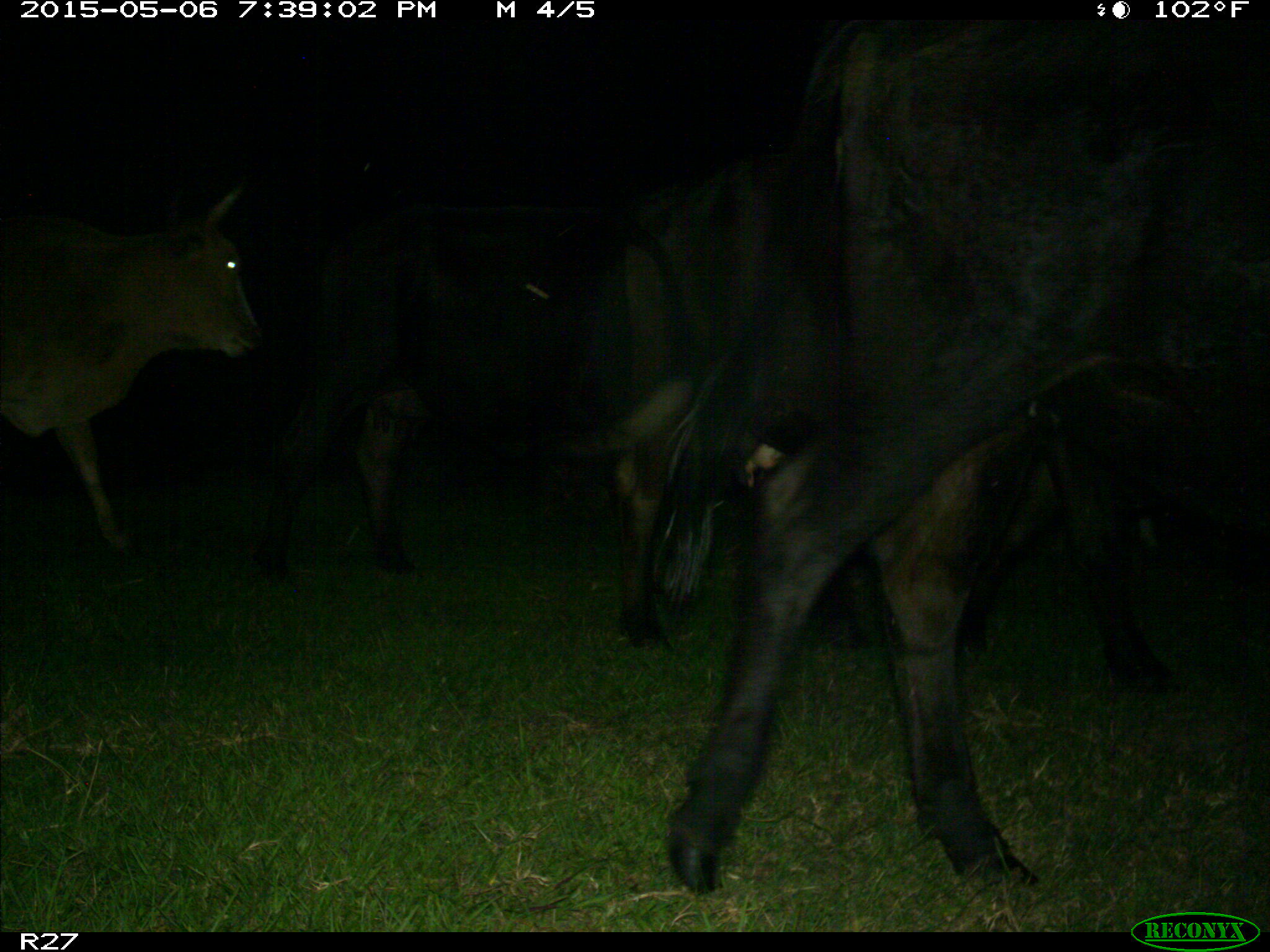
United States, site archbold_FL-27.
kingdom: Animalia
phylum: Chordata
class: Mammalia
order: Artiodactyla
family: Bovidae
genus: Bos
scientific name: Bos taurus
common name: domestic cow